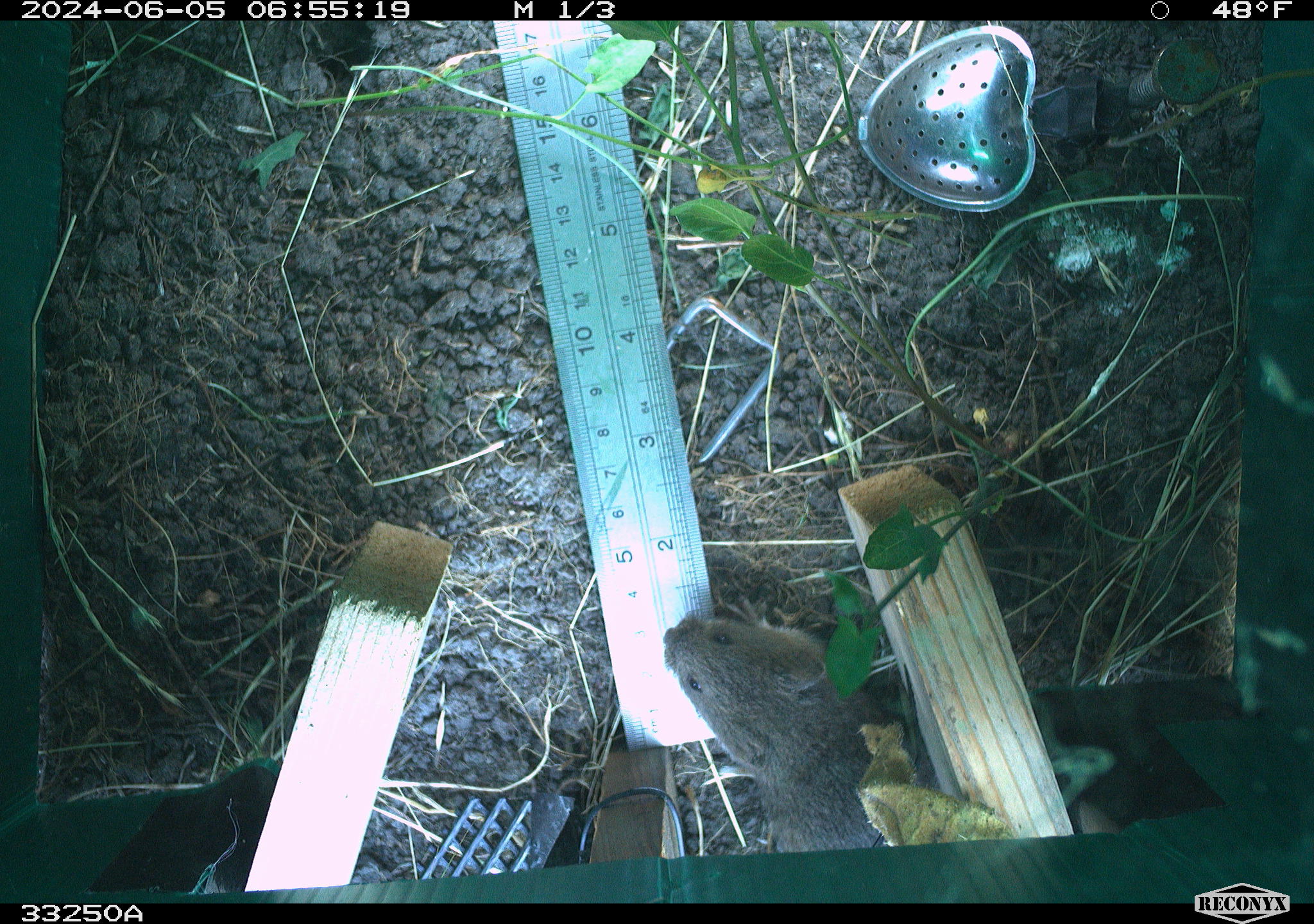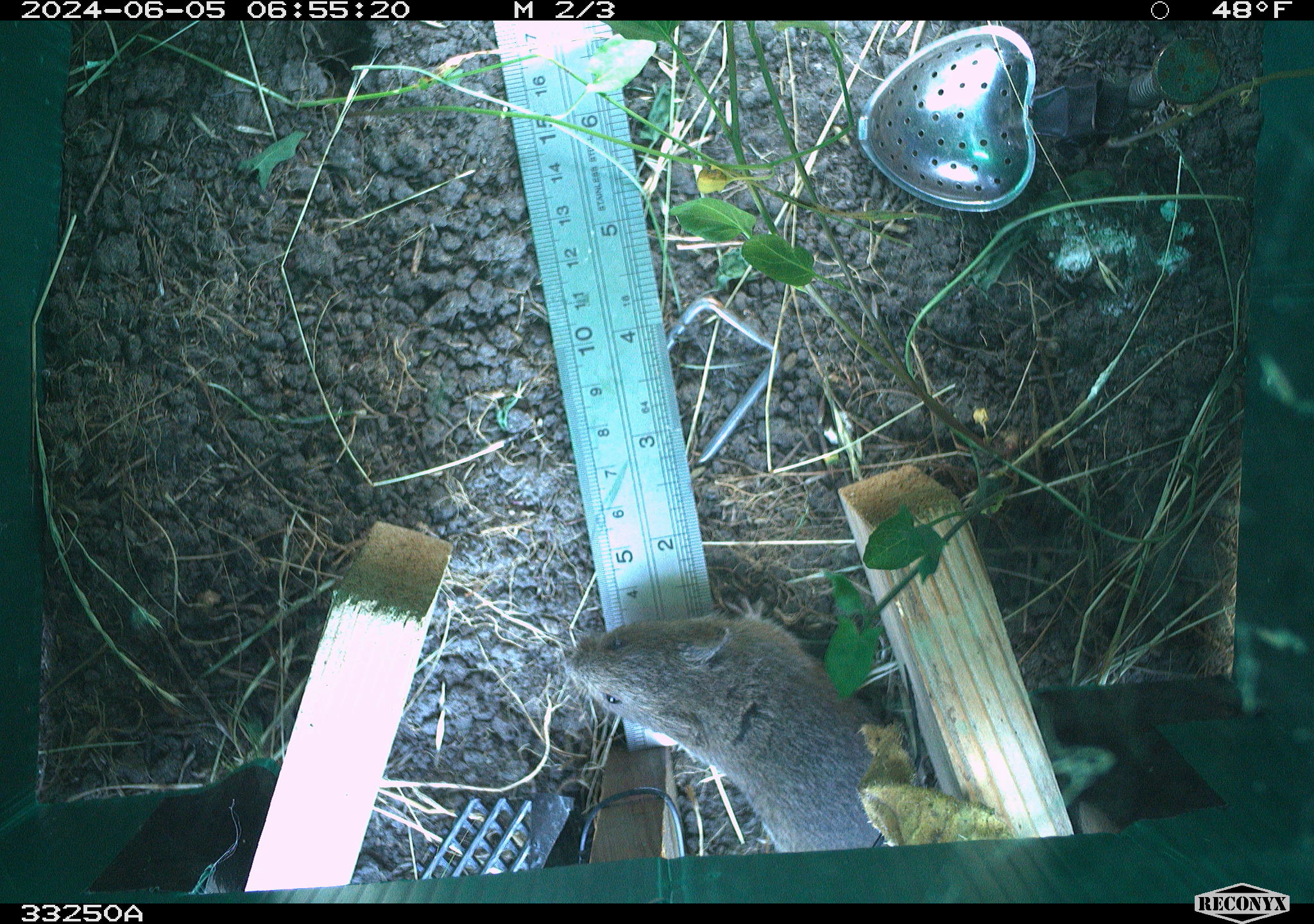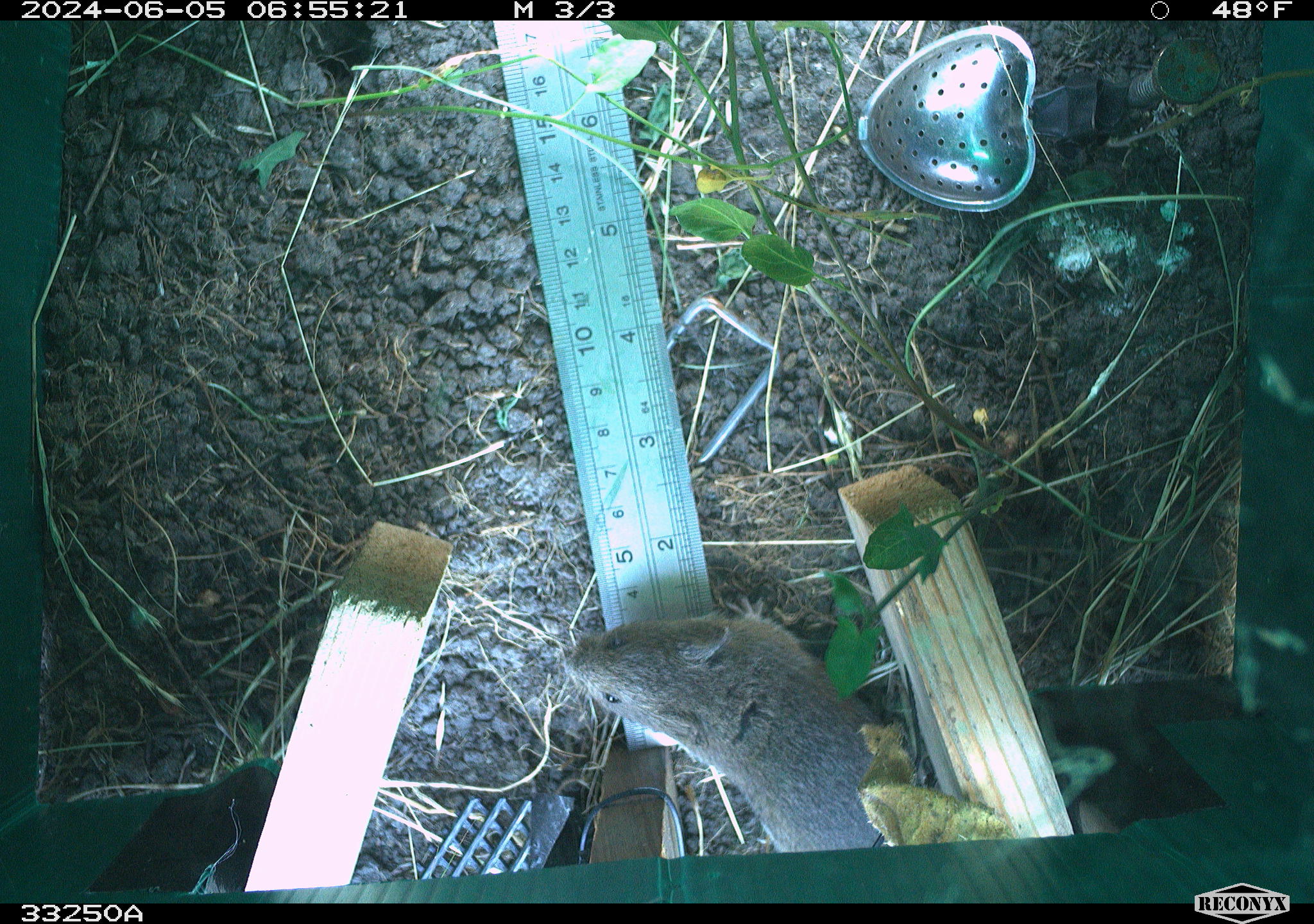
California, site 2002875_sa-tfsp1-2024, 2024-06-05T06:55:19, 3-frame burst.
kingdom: Animalia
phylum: Chordata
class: Mammalia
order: Rodentia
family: Cricetidae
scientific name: Arvicolinae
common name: voles, lemmings, and muskrats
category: arvicolinae subfamily